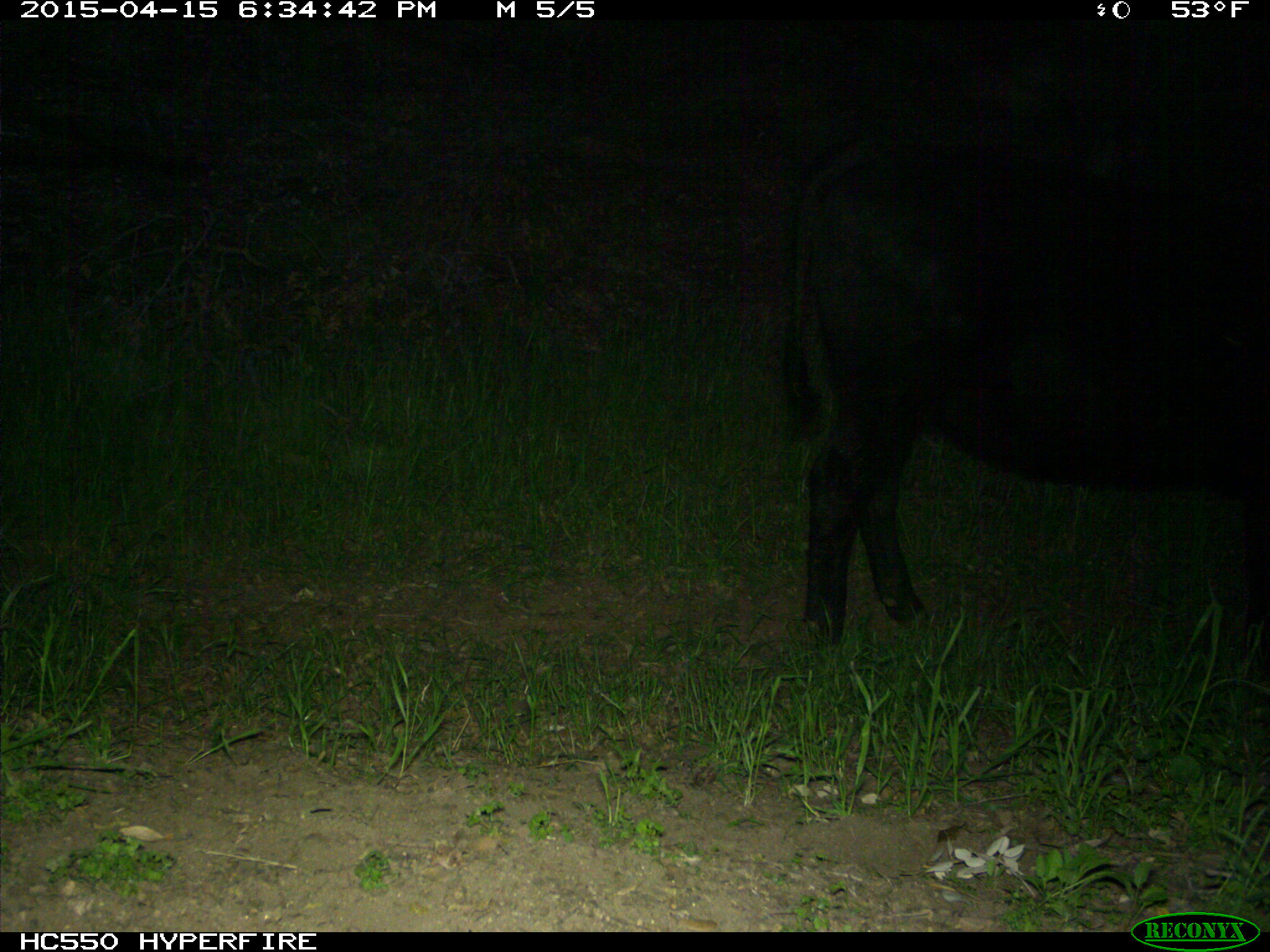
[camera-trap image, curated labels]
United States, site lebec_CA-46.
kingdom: Animalia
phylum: Chordata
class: Mammalia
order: Artiodactyla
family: Bovidae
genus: Bos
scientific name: Bos taurus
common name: domestic cow